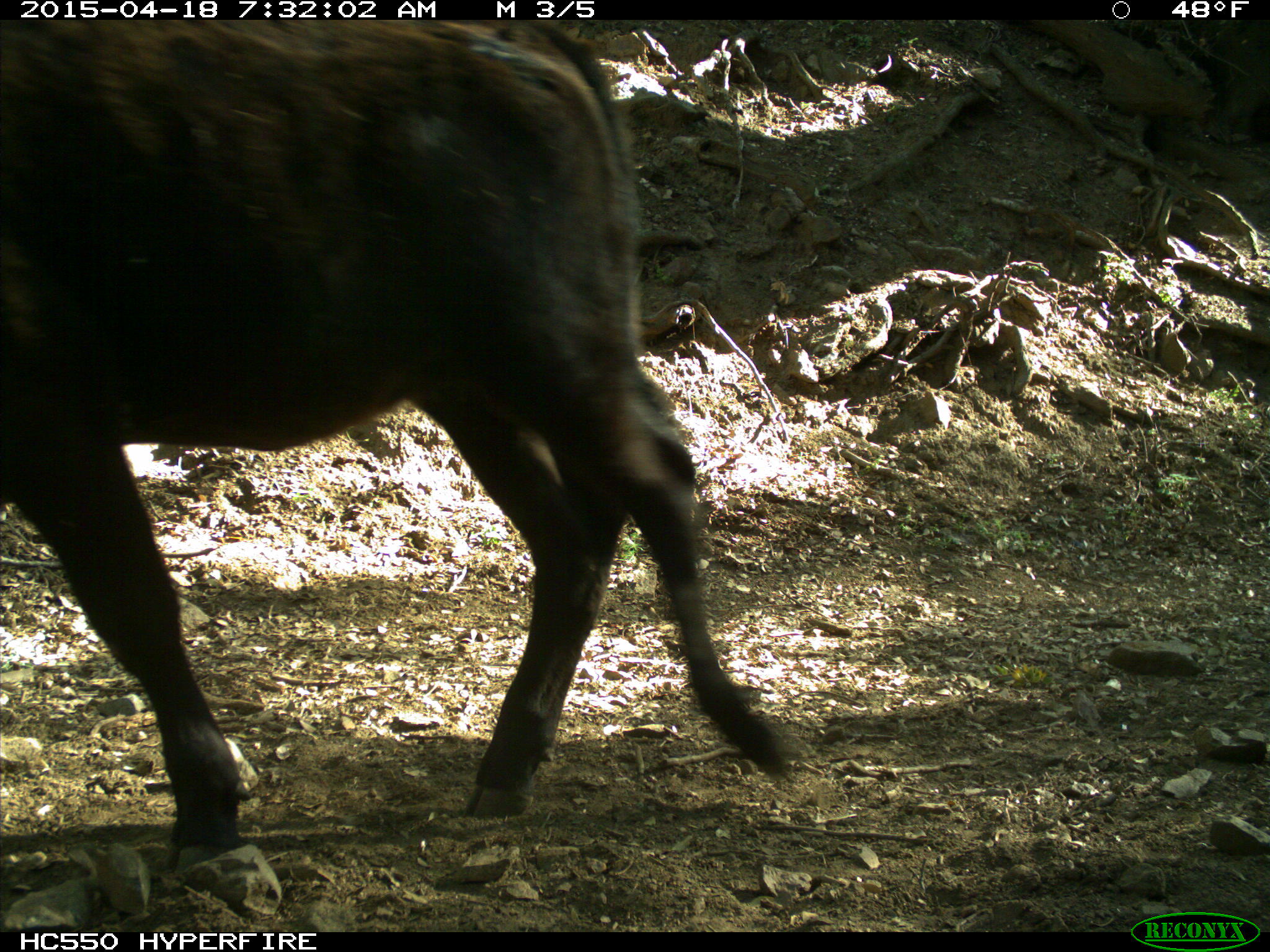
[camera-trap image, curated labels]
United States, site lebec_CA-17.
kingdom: Animalia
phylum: Chordata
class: Mammalia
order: Artiodactyla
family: Bovidae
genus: Bos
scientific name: Bos taurus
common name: domestic cow